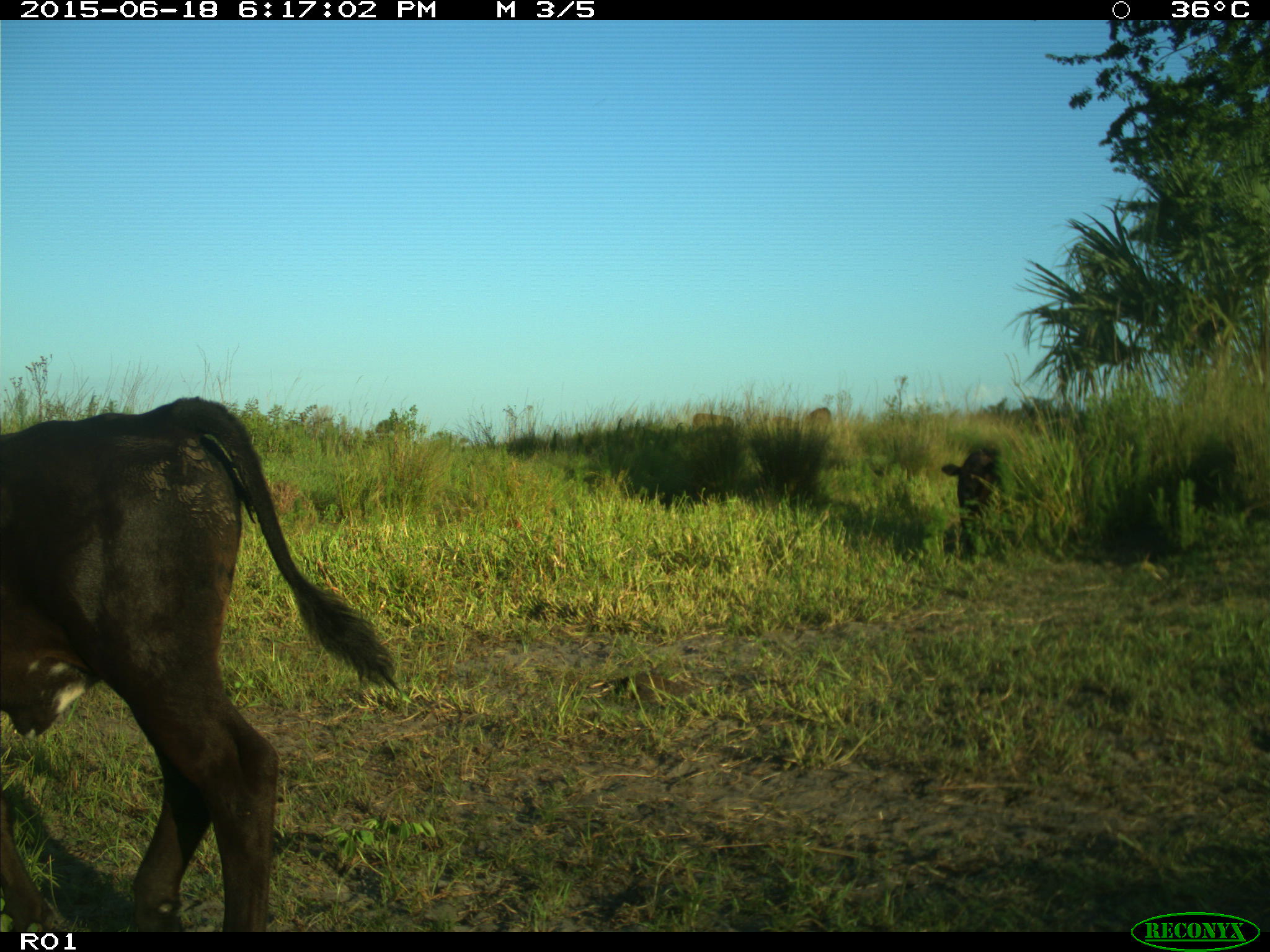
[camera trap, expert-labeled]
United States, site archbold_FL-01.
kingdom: Animalia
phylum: Chordata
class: Mammalia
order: Artiodactyla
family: Bovidae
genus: Bos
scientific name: Bos taurus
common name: domestic cow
Bos taurus (domestic cow).